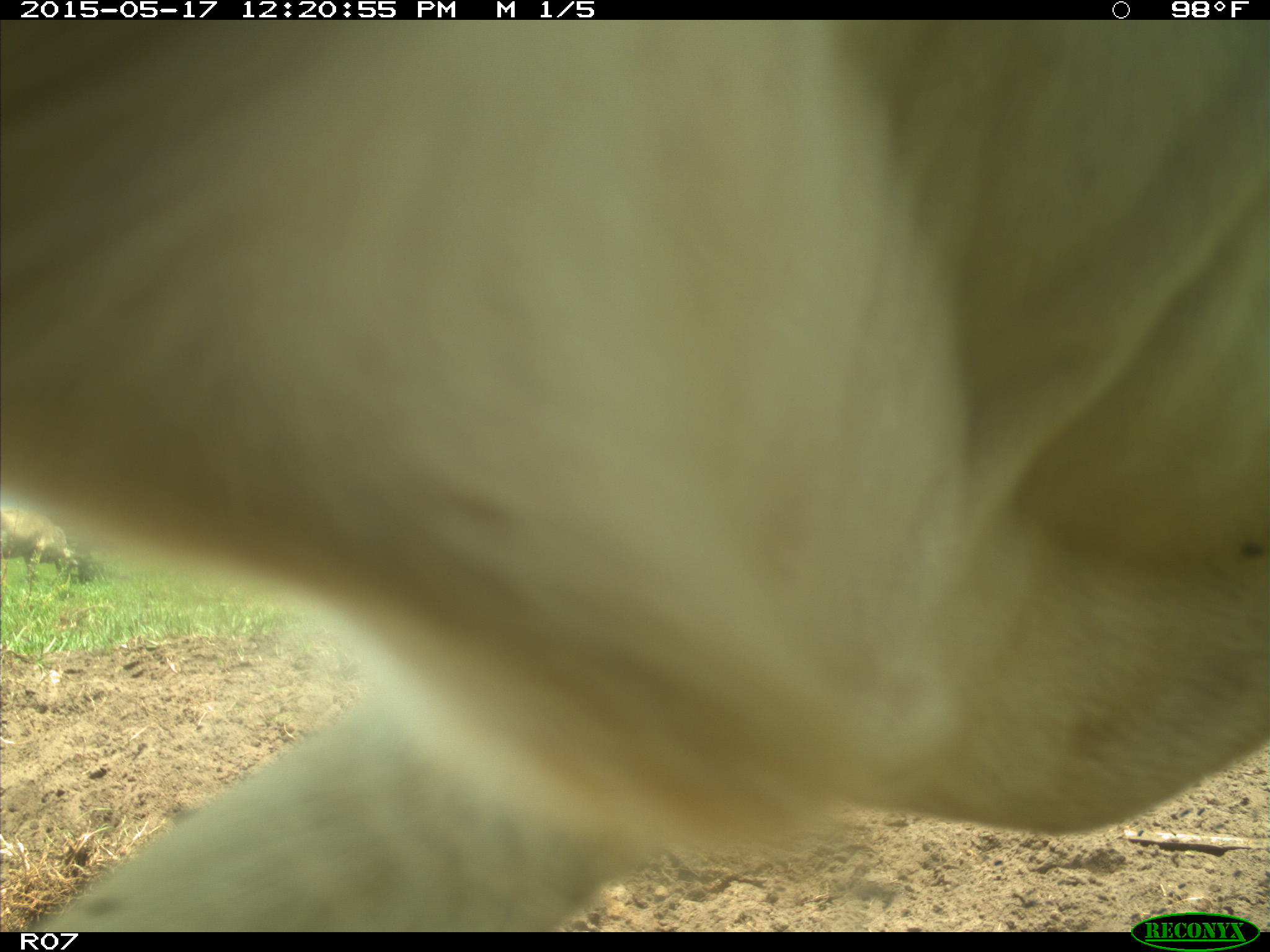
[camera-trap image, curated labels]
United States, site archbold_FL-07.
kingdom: Animalia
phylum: Chordata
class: Mammalia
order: Artiodactyla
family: Bovidae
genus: Bos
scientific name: Bos taurus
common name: domestic cow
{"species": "Bos taurus (domestic cow)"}